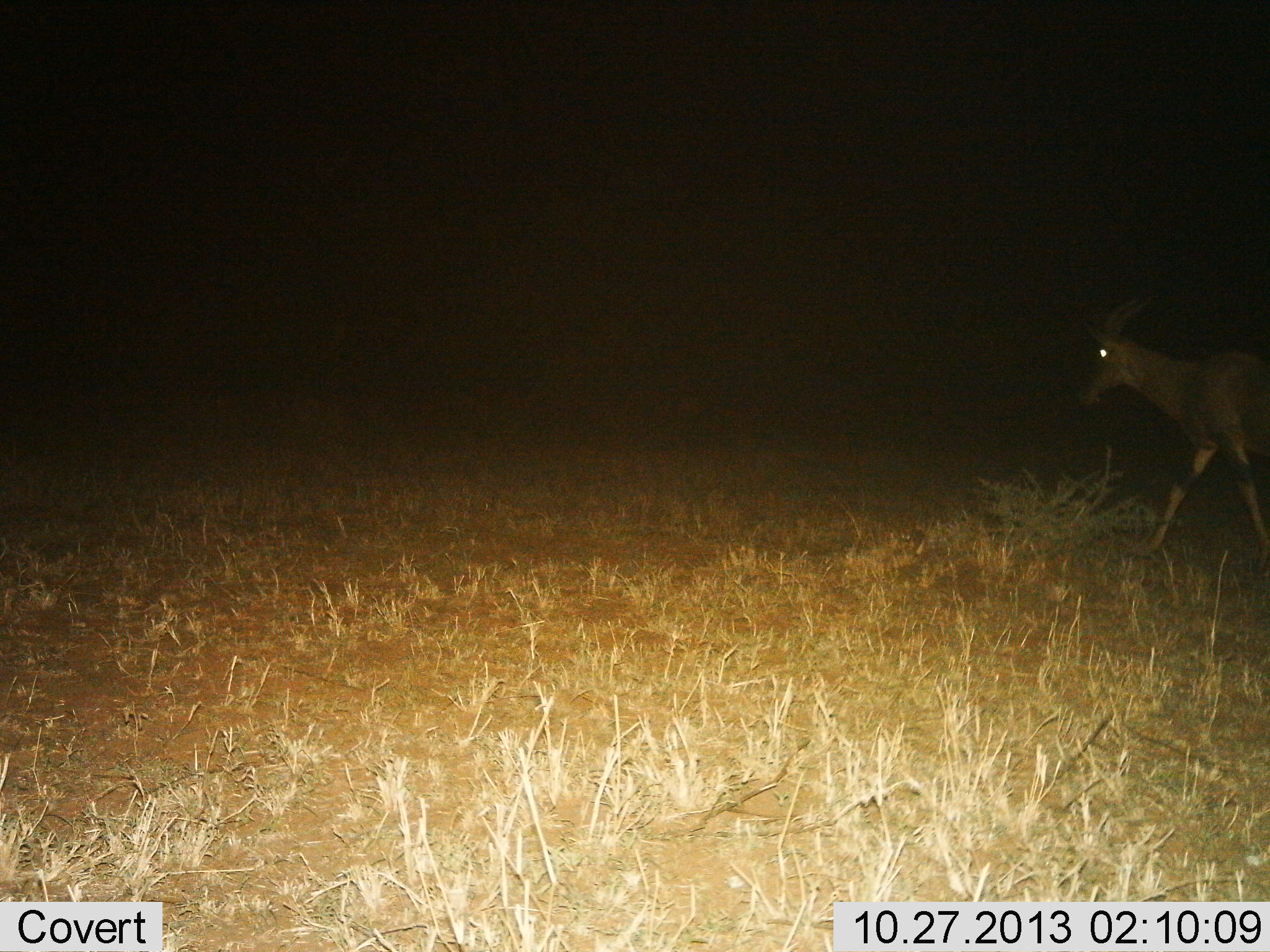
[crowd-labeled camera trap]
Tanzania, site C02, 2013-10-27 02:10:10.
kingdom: Animalia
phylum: Chordata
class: Mammalia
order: Artiodactyla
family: Bovidae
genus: Damaliscus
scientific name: Damaliscus lunatus jimela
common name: topi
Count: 1.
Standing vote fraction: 10%.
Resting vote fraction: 0%.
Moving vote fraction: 90%.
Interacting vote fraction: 0%.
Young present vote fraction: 0%.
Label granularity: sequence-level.